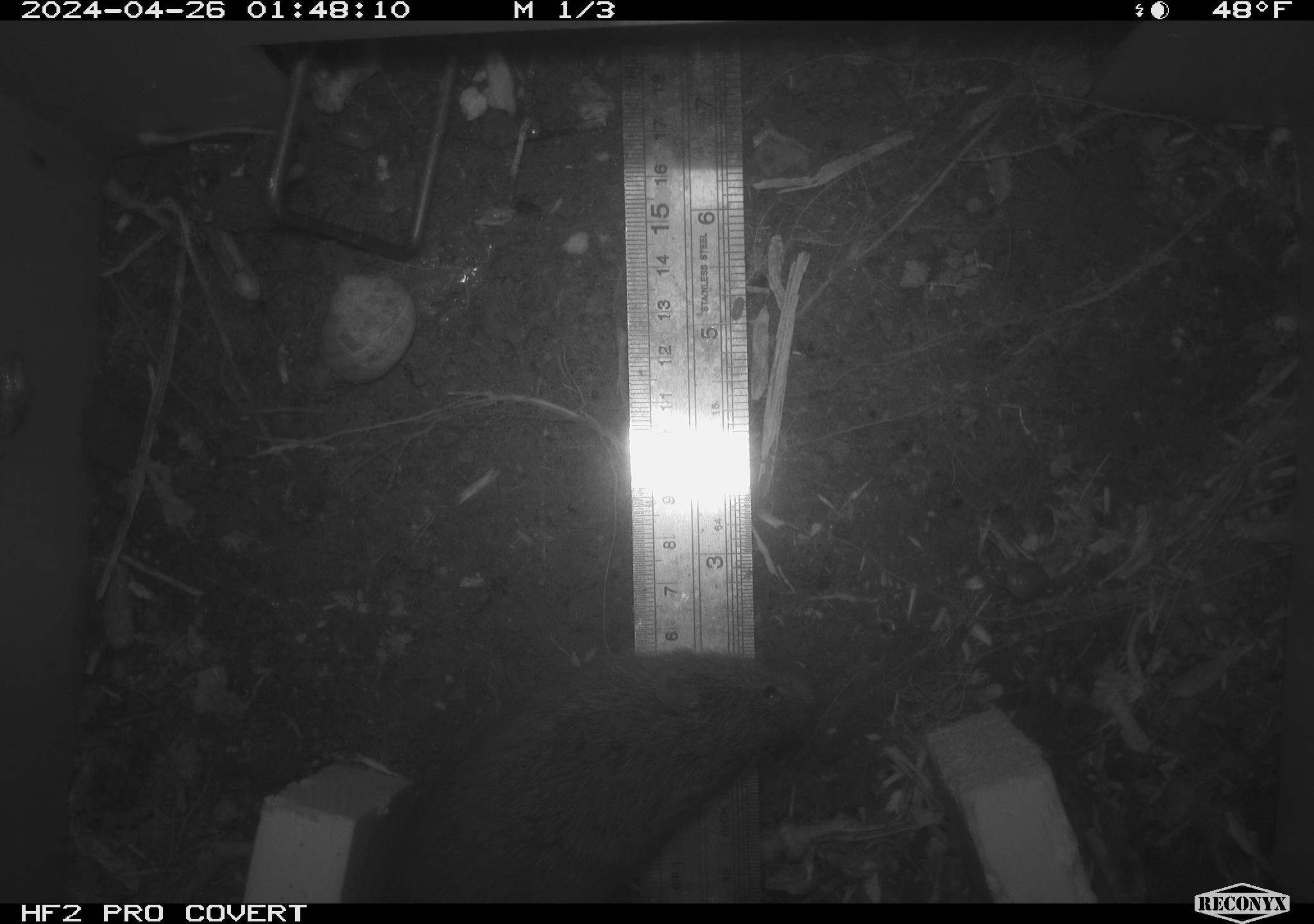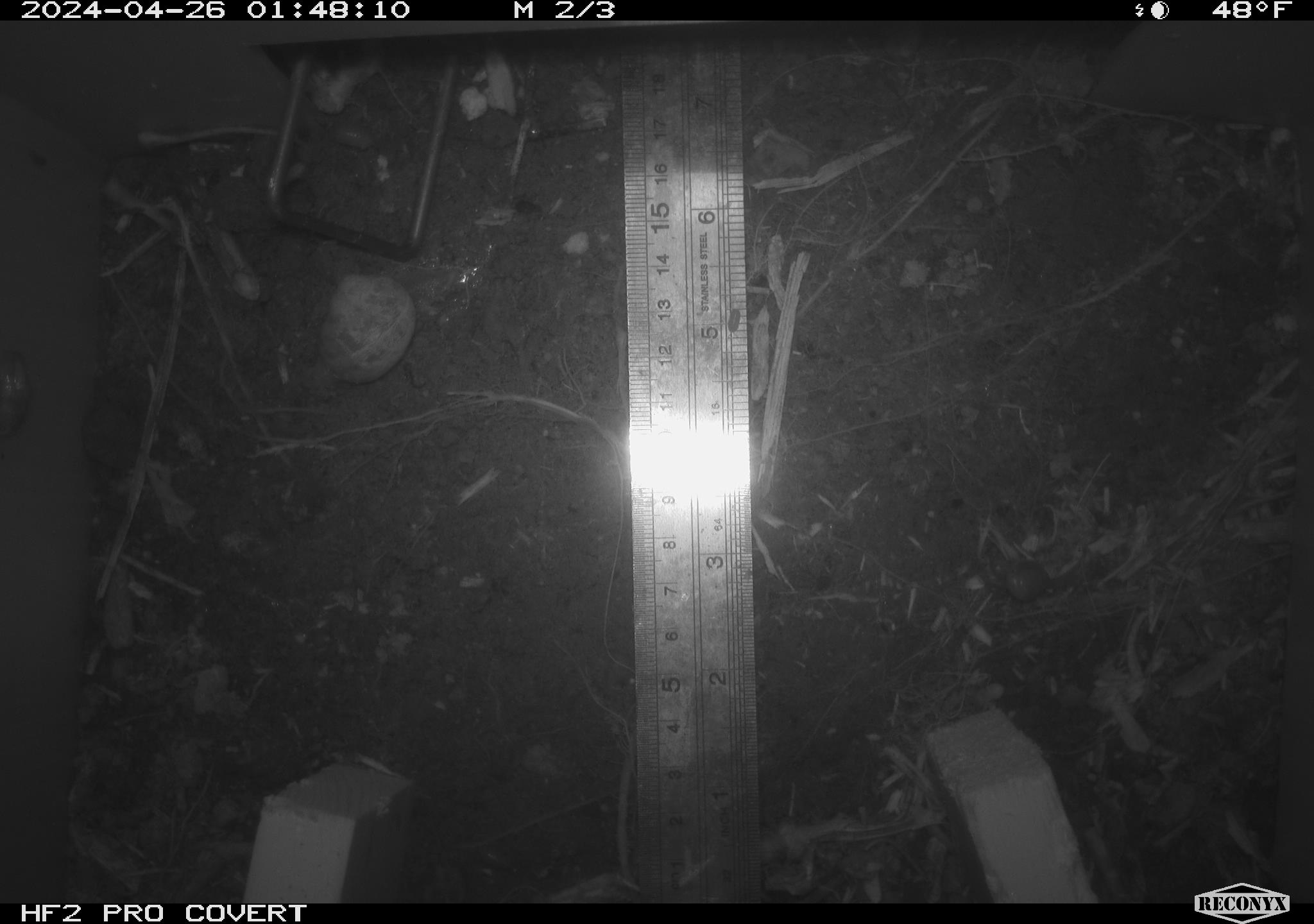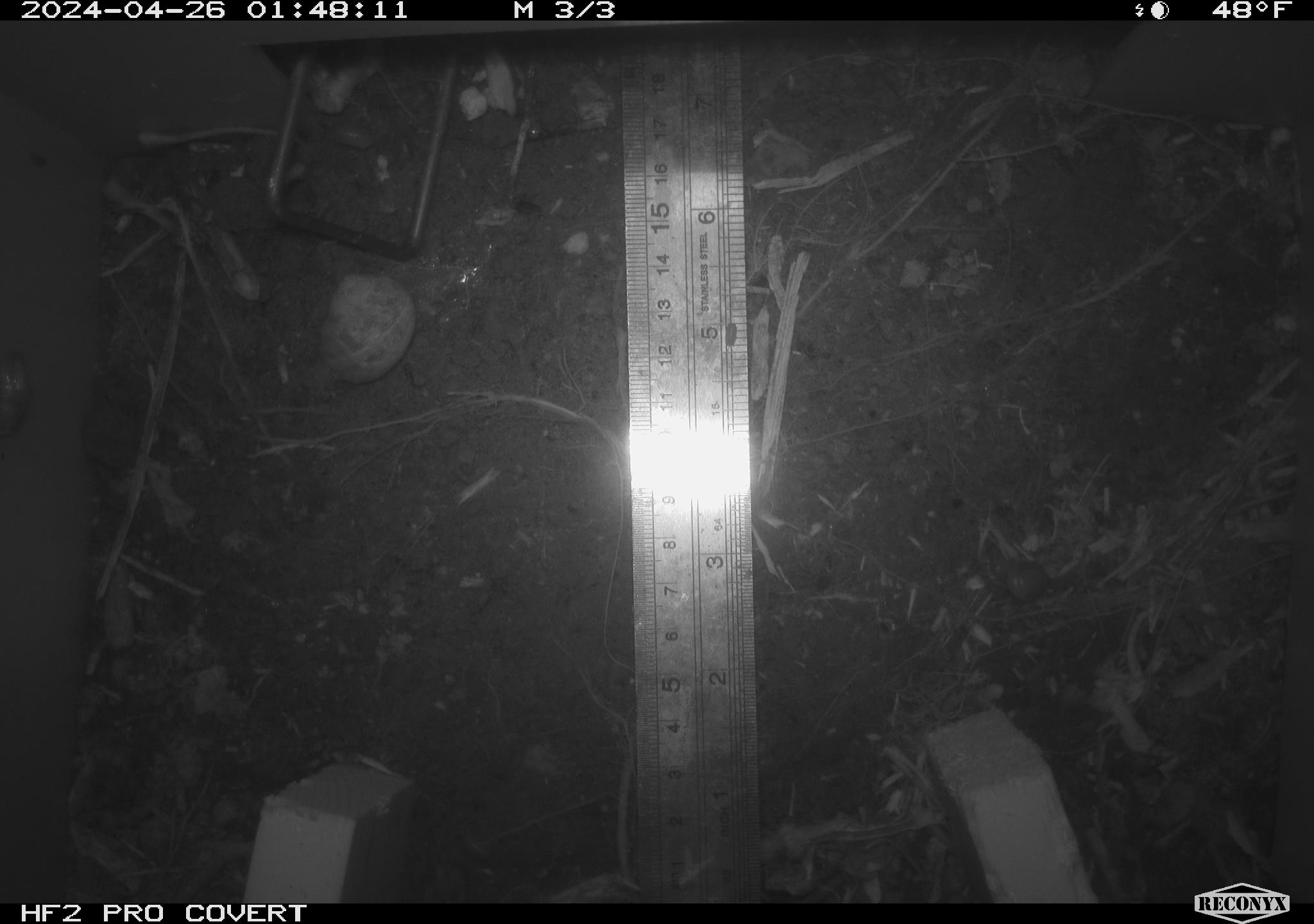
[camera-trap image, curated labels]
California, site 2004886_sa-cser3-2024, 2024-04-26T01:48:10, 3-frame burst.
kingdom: Animalia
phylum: Chordata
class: Mammalia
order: Rodentia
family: Cricetidae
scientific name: Cricetidae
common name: hamsters, voles, lemmings, and allies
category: cricetidae family